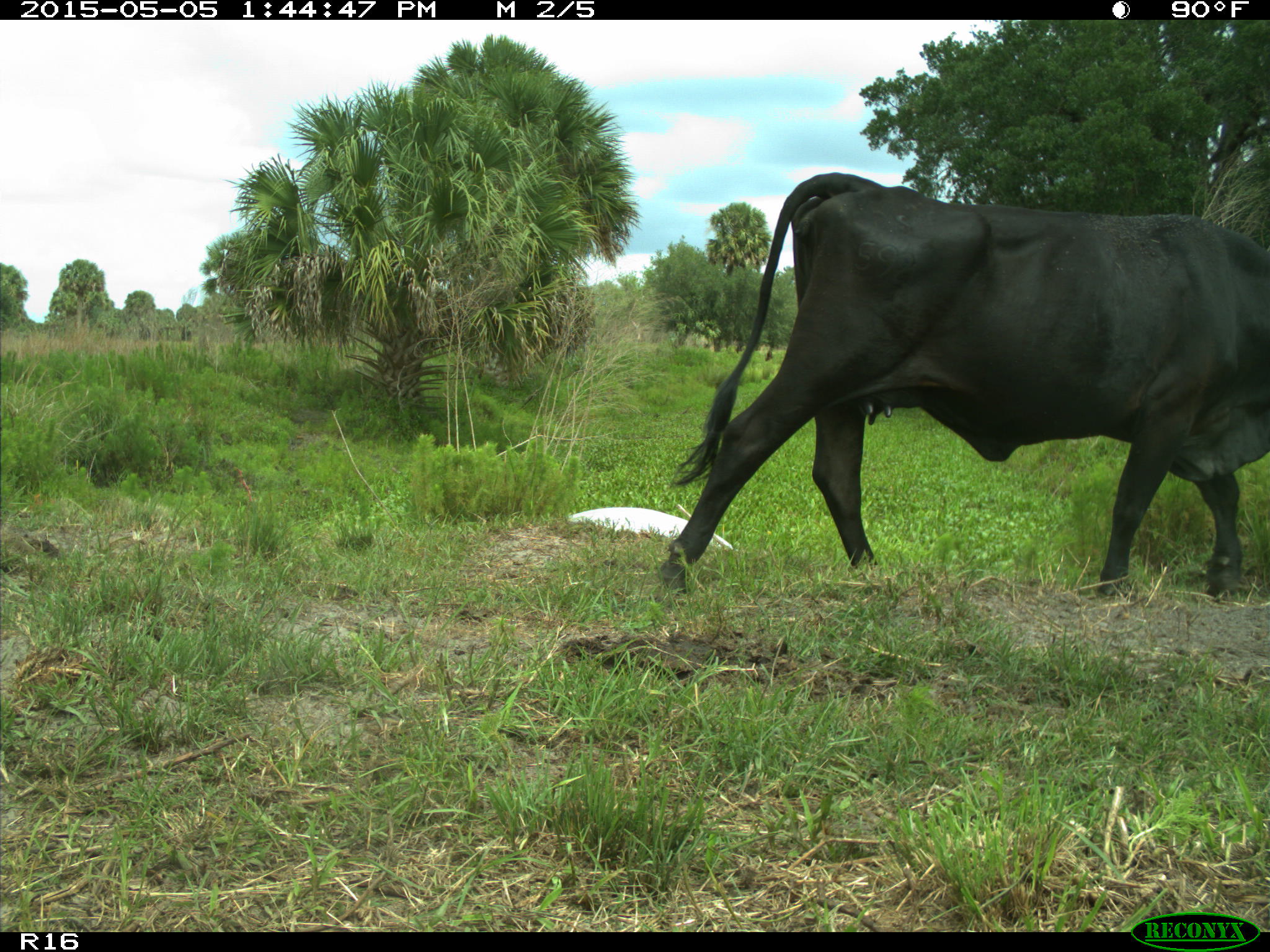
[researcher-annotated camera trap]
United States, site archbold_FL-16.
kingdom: Animalia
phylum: Chordata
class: Mammalia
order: Artiodactyla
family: Bovidae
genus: Bos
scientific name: Bos taurus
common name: domestic cow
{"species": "Bos taurus (domestic cow)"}